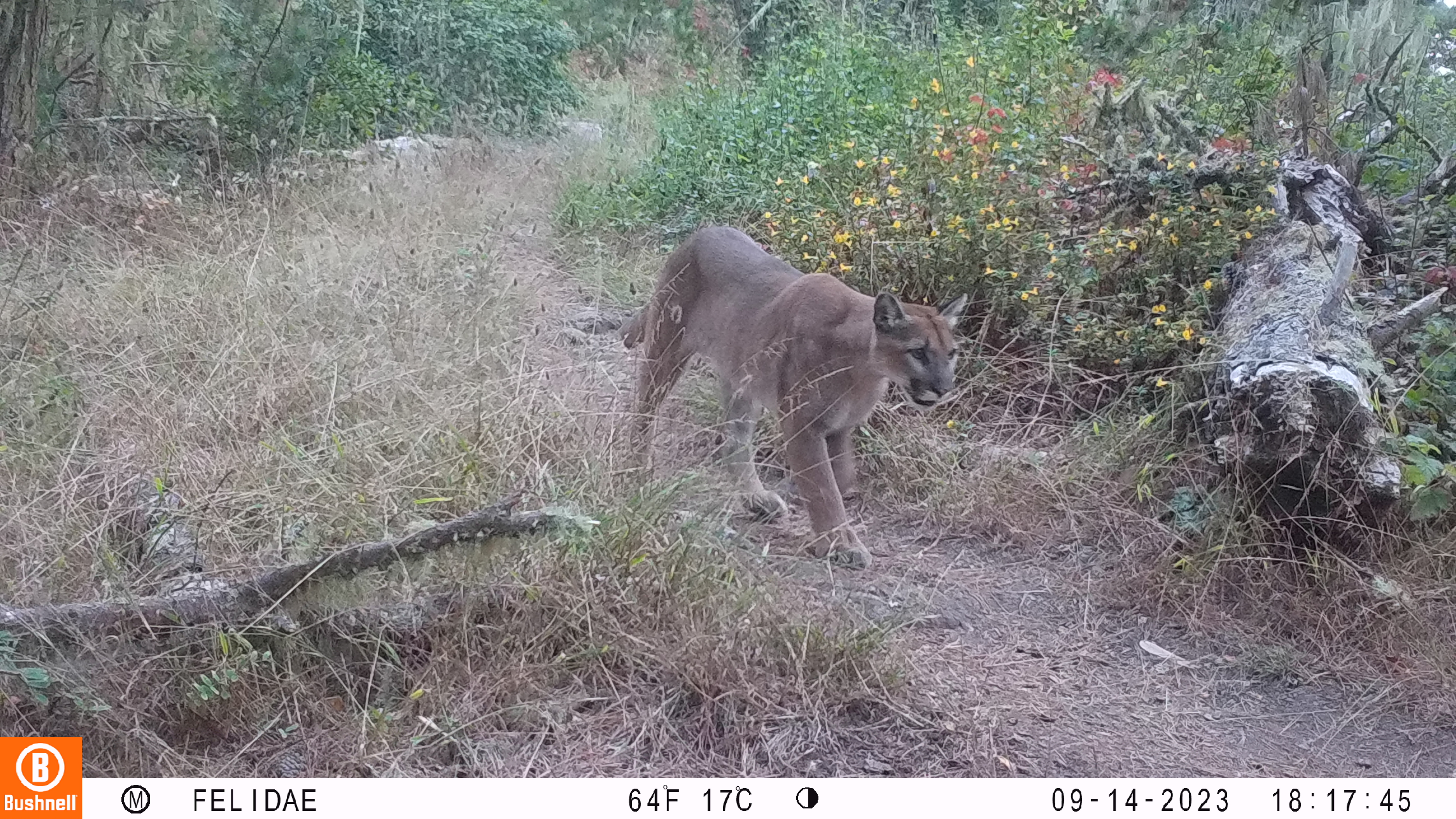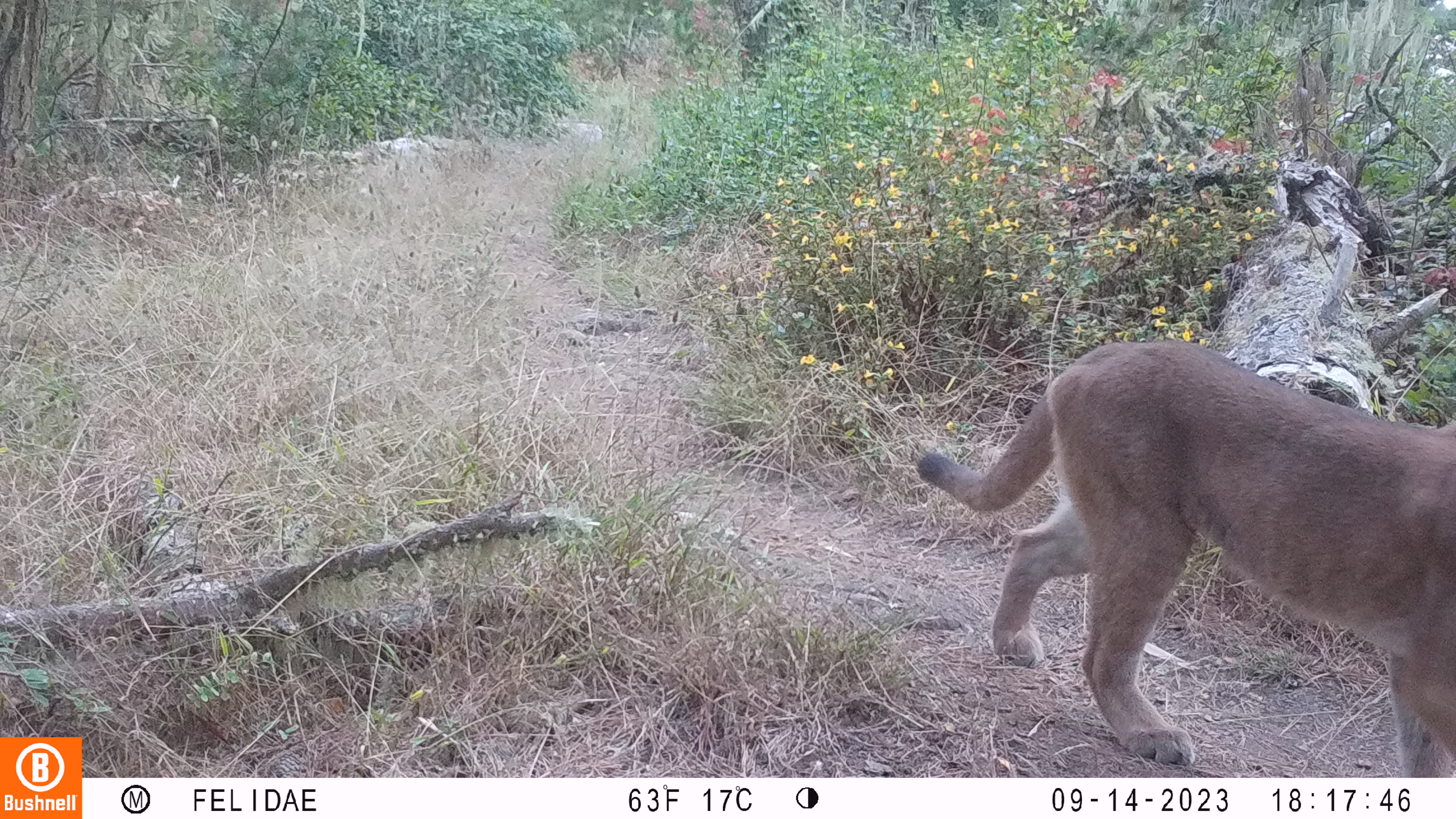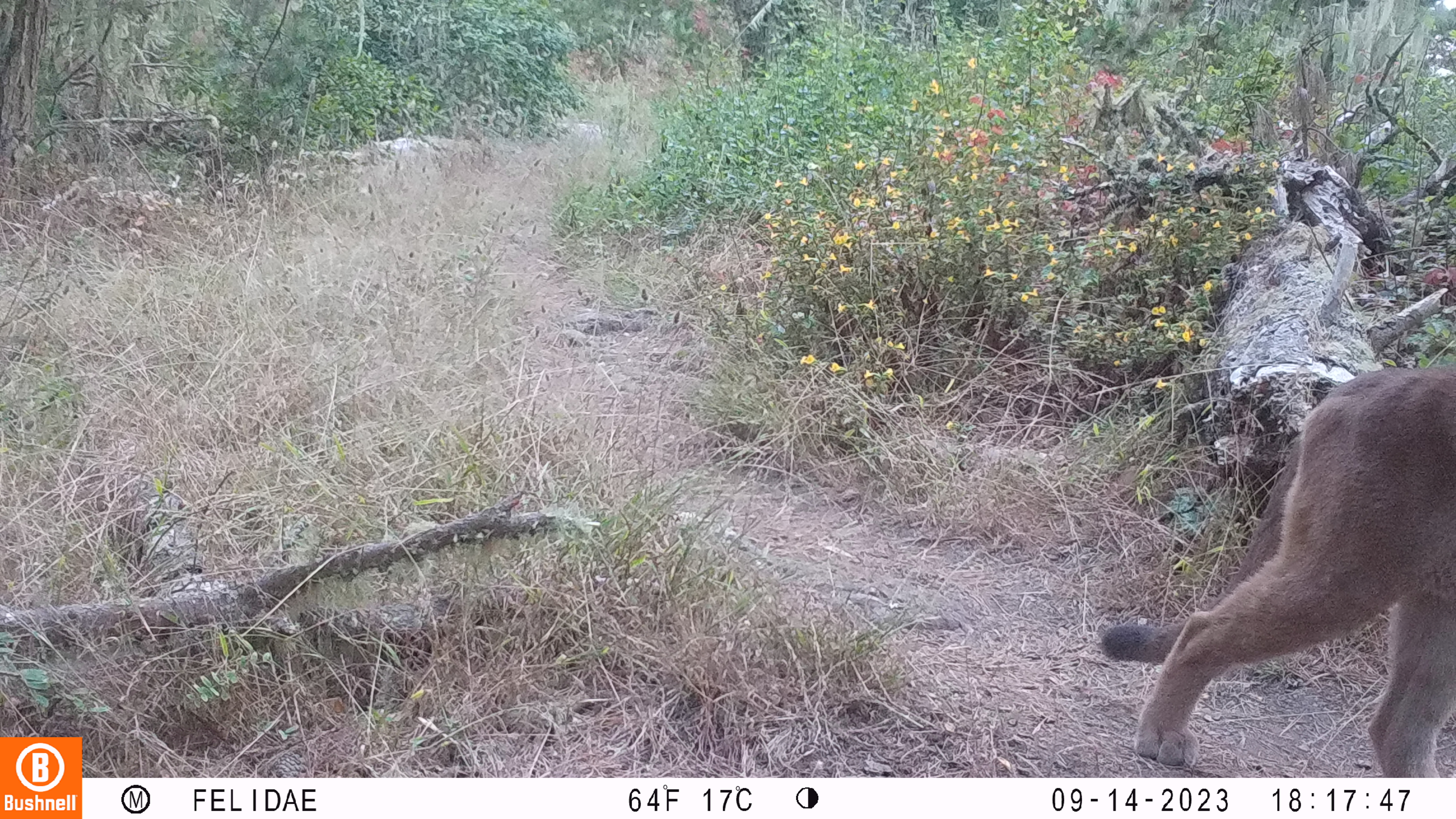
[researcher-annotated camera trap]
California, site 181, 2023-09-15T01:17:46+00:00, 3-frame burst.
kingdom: Animalia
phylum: Chordata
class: Mammalia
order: Carnivora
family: Felidae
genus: Puma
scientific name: Puma concolor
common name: puma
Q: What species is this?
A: Puma (Puma concolor).